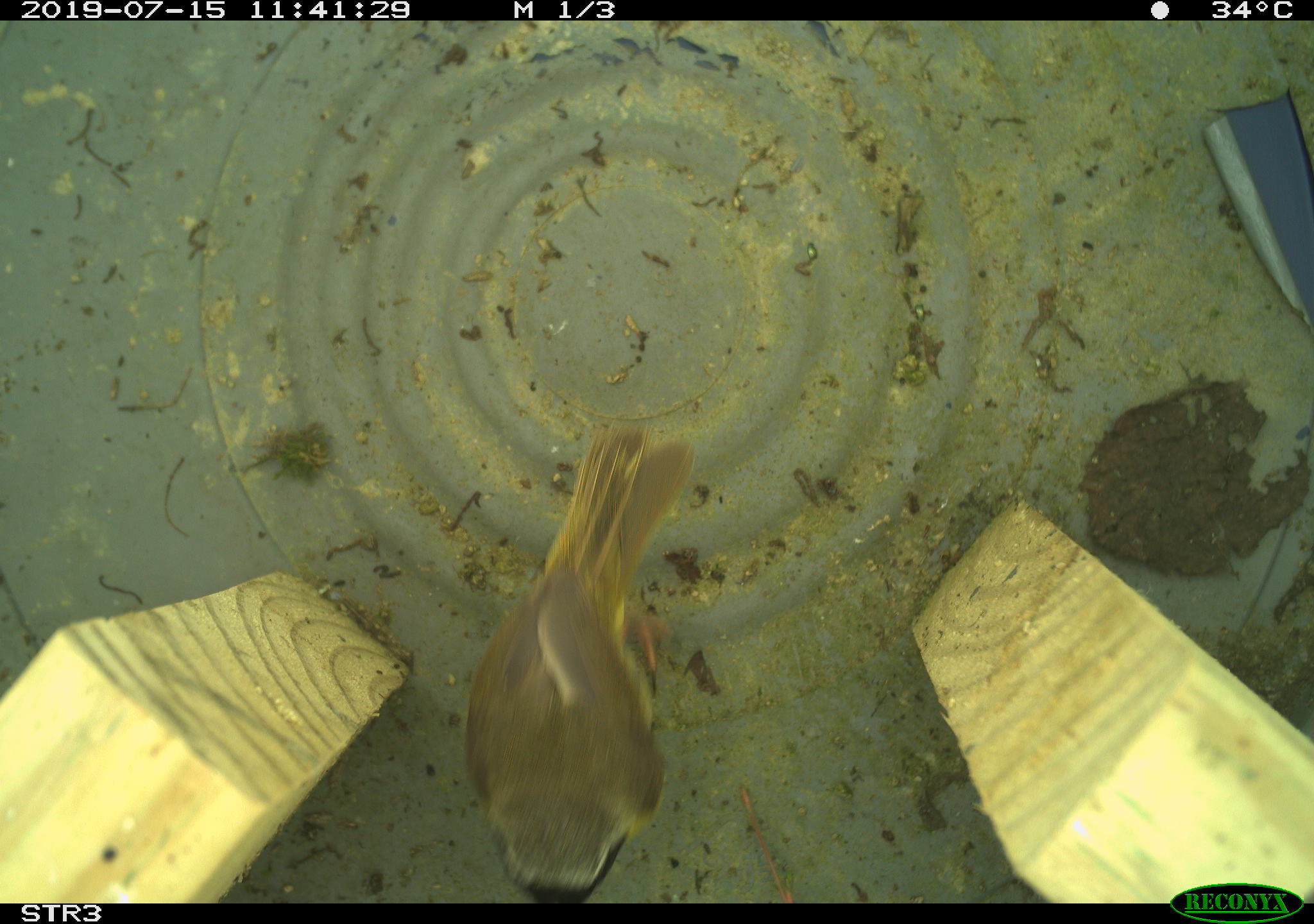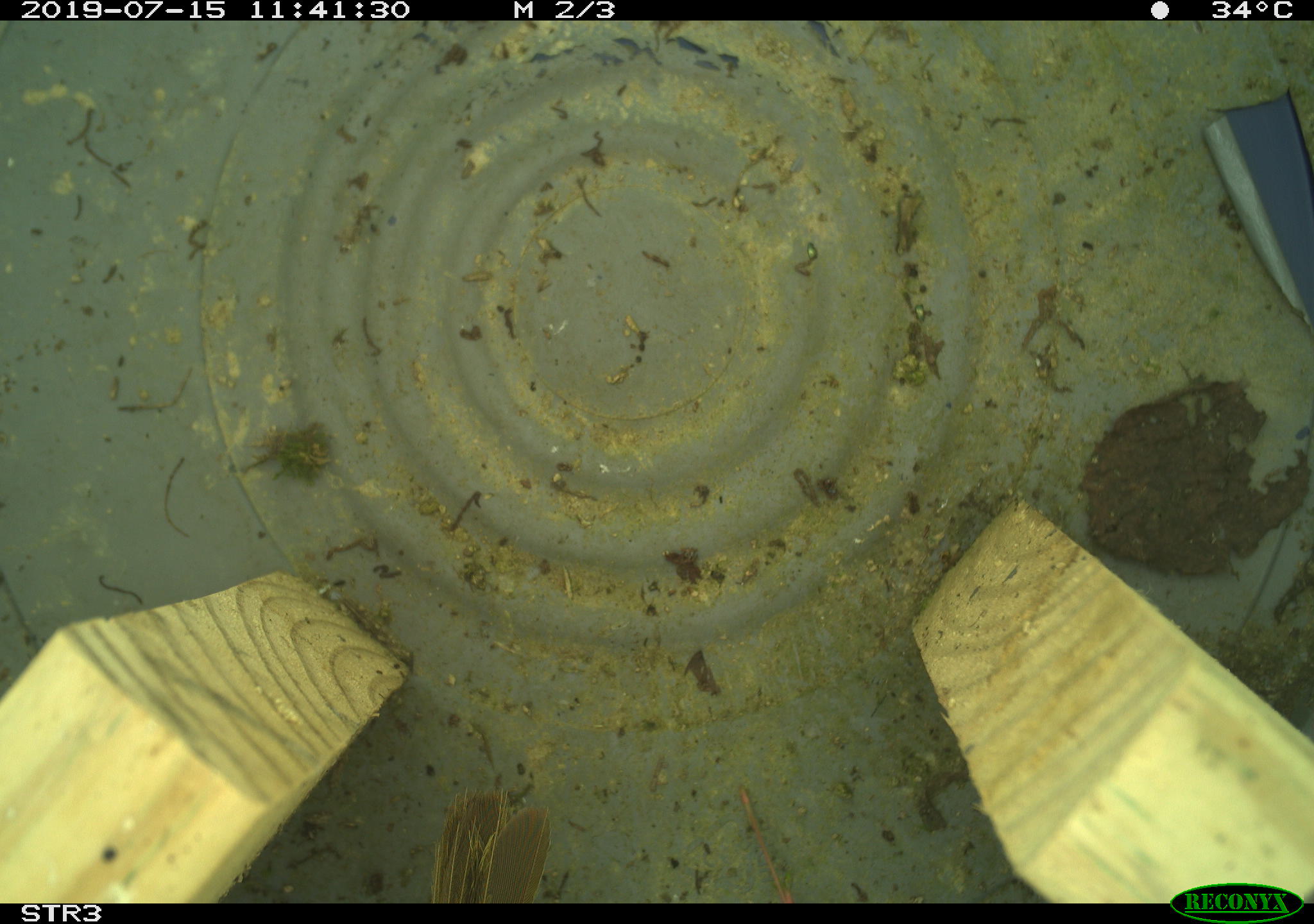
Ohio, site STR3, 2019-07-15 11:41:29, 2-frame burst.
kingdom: Animalia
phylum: Chordata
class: Aves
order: Passeriformes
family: Parulidae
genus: Geothlypis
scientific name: Geothlypis trichas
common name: common yellowthroat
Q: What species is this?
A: Common yellowthroat (Geothlypis trichas).